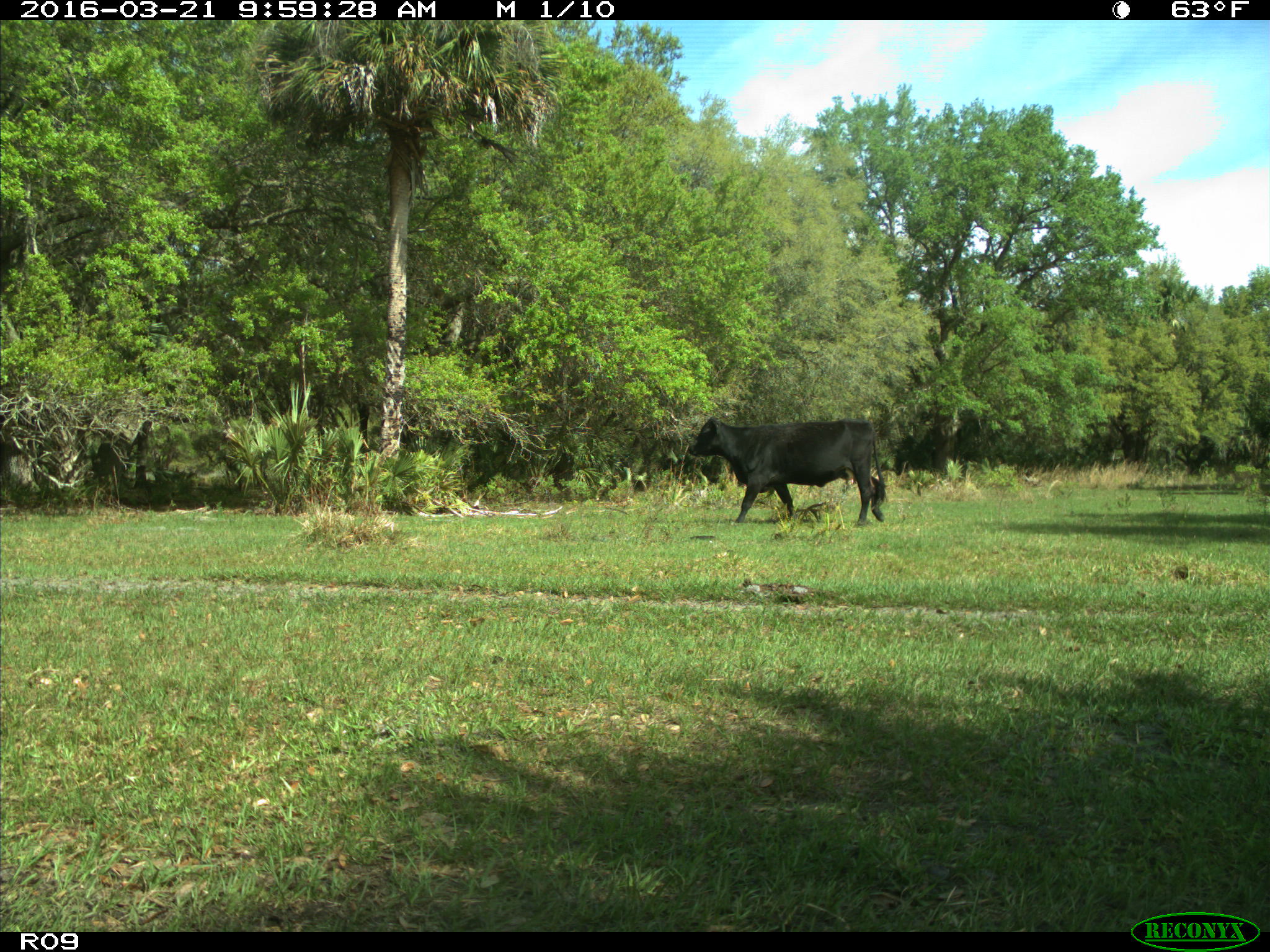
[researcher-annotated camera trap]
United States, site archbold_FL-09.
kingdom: Animalia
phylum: Chordata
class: Mammalia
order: Artiodactyla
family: Bovidae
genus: Bos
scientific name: Bos taurus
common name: domestic cow